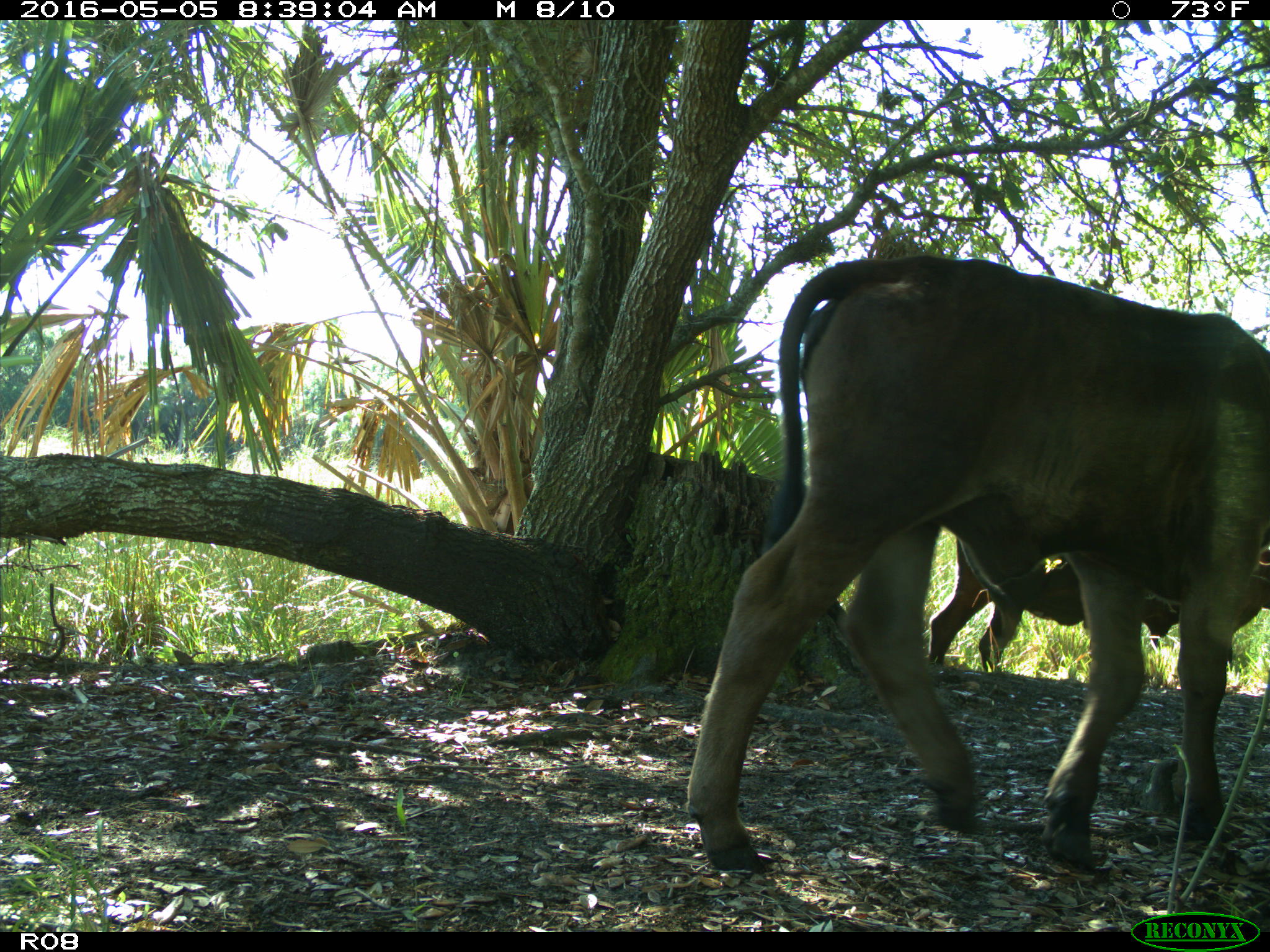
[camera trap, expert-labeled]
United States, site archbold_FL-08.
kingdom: Animalia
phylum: Chordata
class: Mammalia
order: Artiodactyla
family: Bovidae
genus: Bos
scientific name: Bos taurus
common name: domestic cow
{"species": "Bos taurus (domestic cow)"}